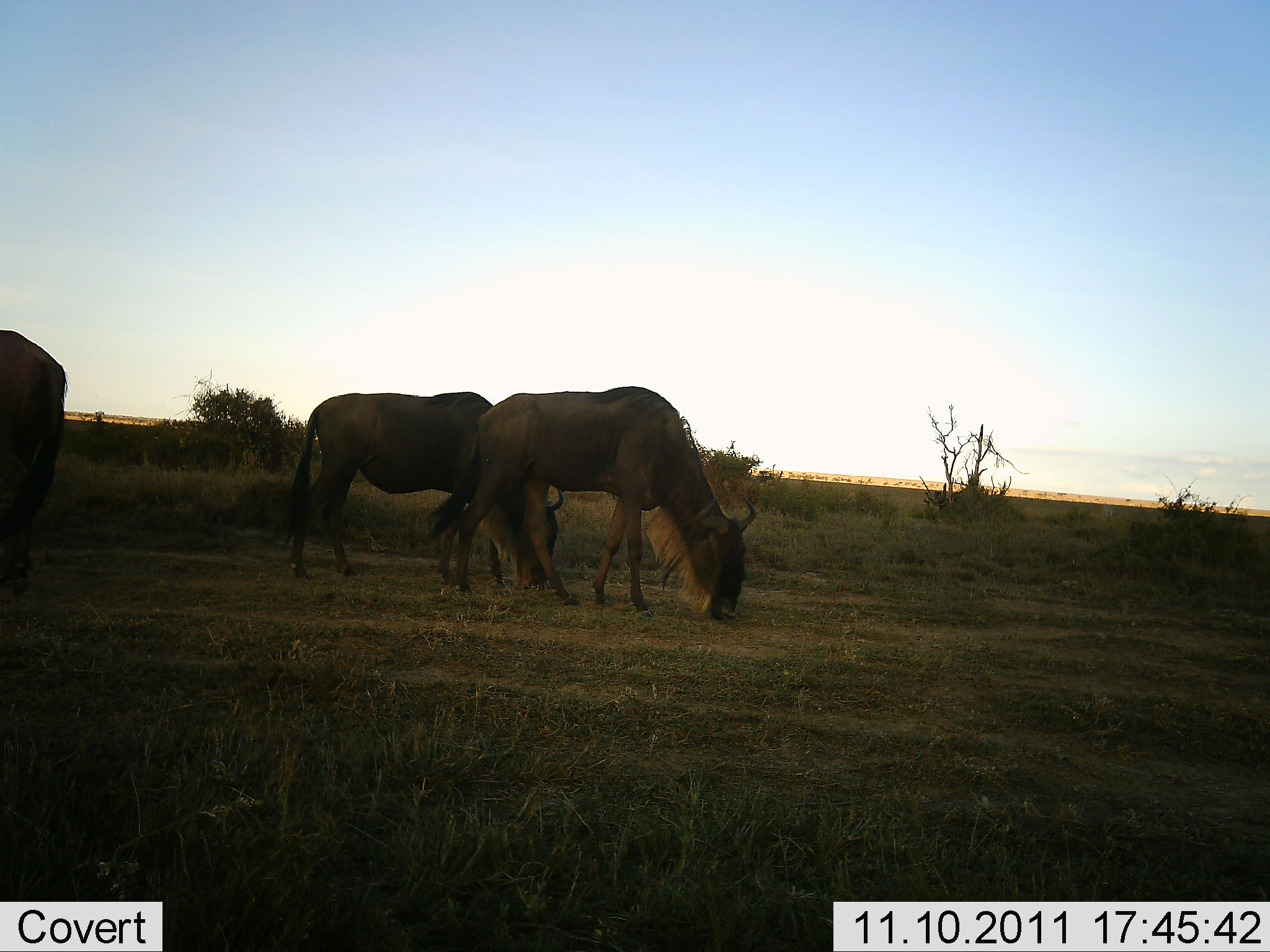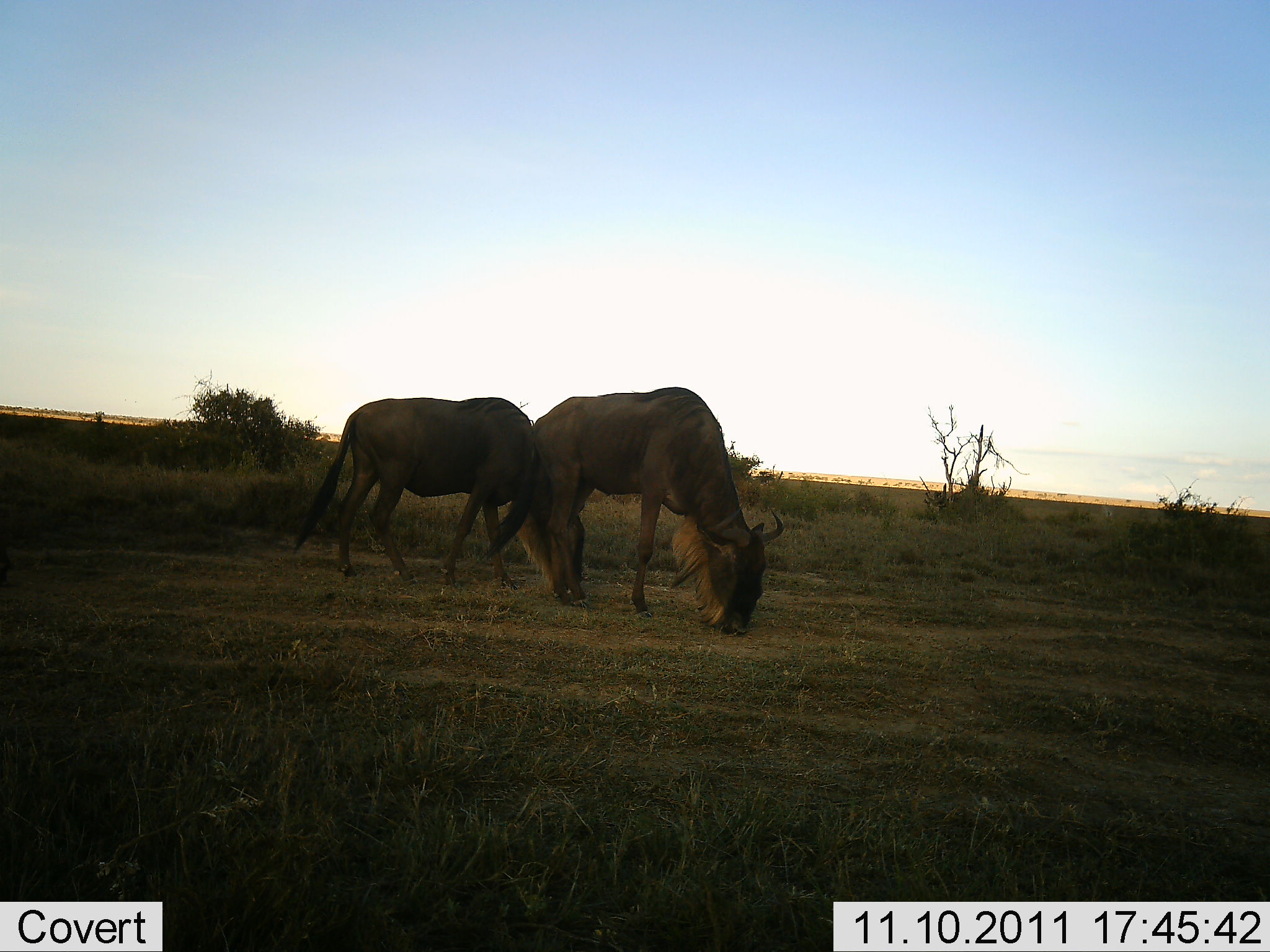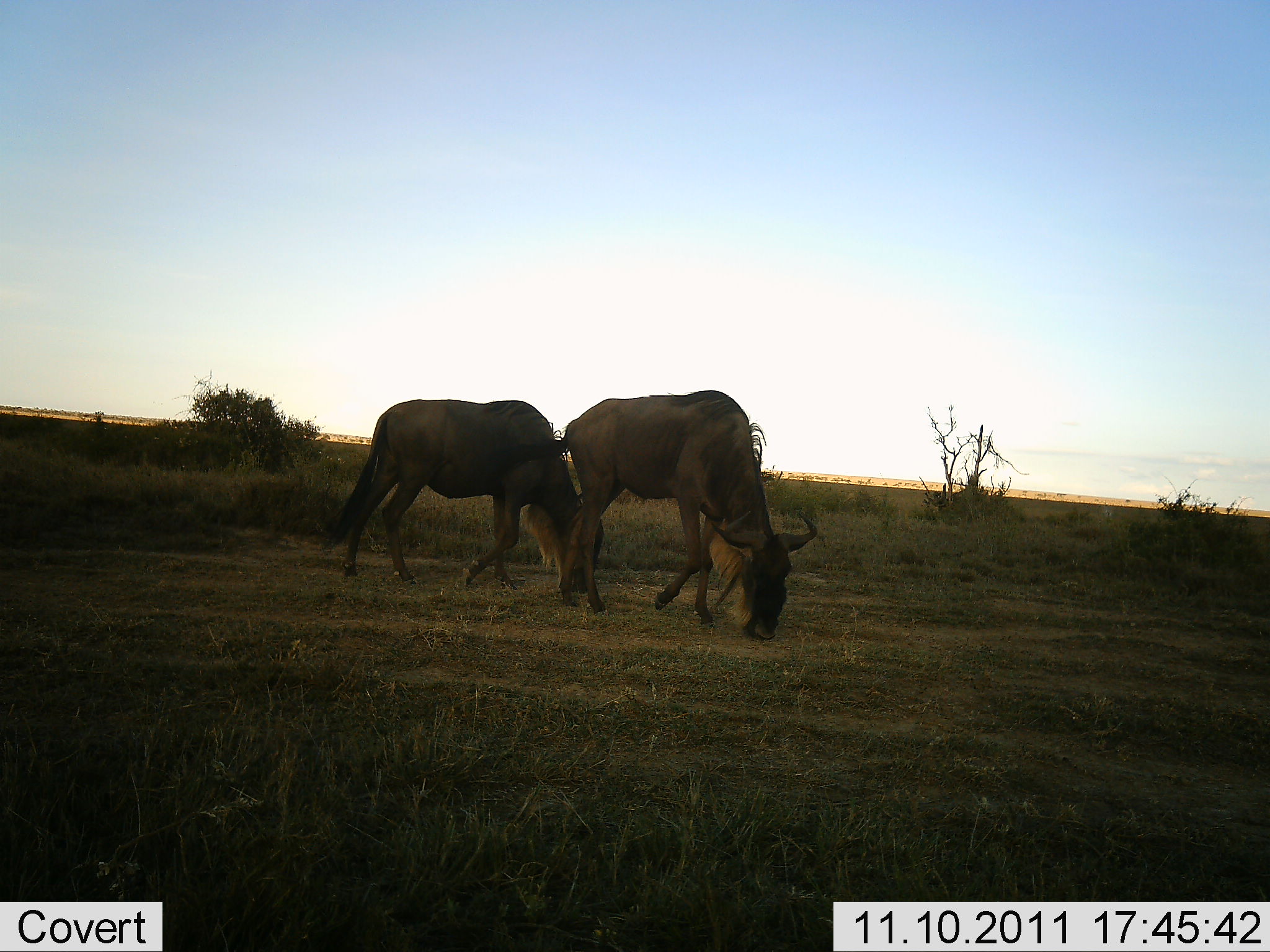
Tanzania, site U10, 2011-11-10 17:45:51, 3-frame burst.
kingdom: Animalia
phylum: Chordata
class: Mammalia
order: Artiodactyla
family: Bovidae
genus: Connochaetes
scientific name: Connochaetes taurinus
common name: blue wildebeest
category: wildebeest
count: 3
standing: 29%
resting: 0%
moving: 36%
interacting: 7%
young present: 0%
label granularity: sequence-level